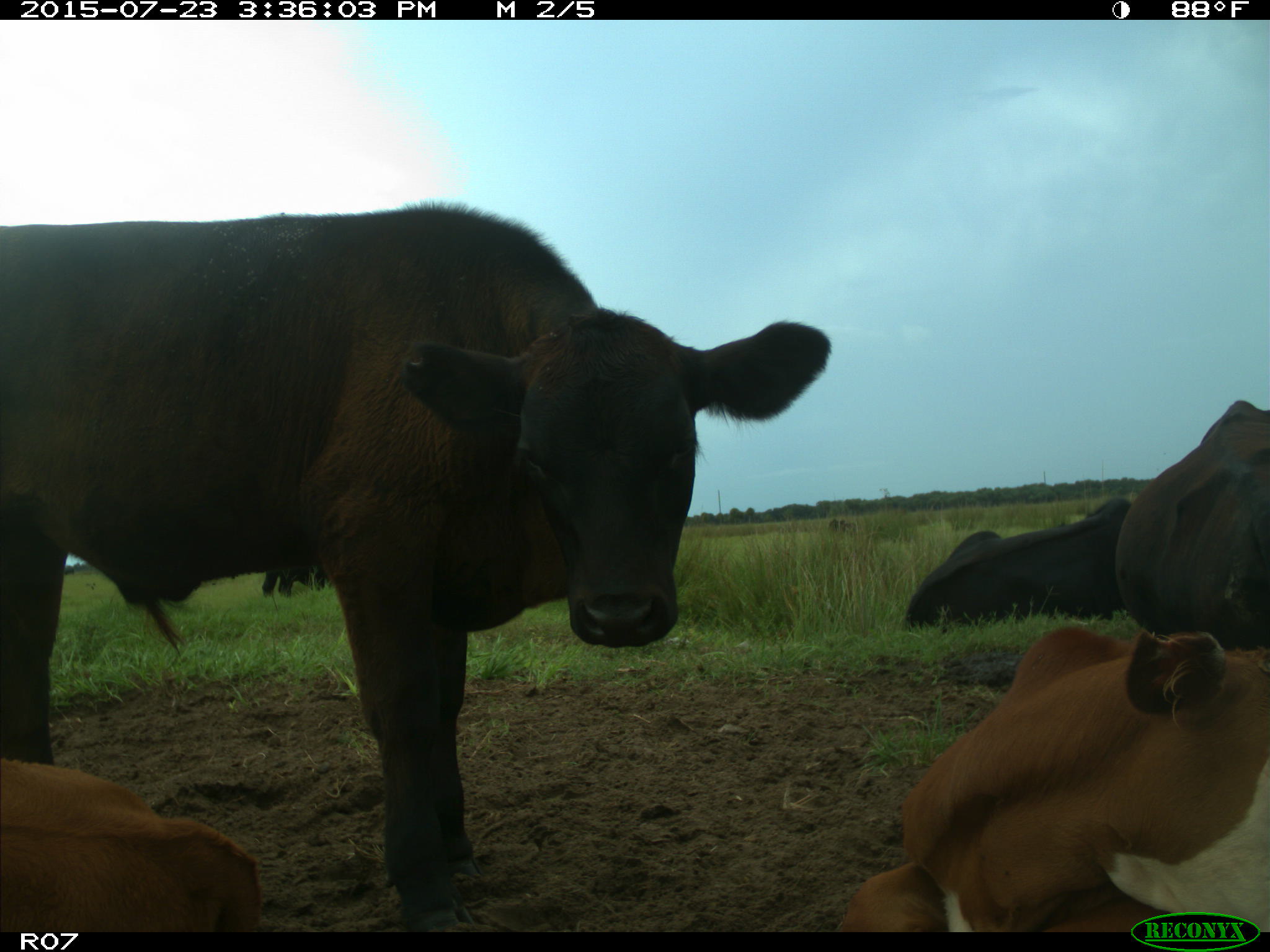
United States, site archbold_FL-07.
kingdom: Animalia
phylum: Chordata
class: Mammalia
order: Artiodactyla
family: Bovidae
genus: Bos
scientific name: Bos taurus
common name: domestic cow